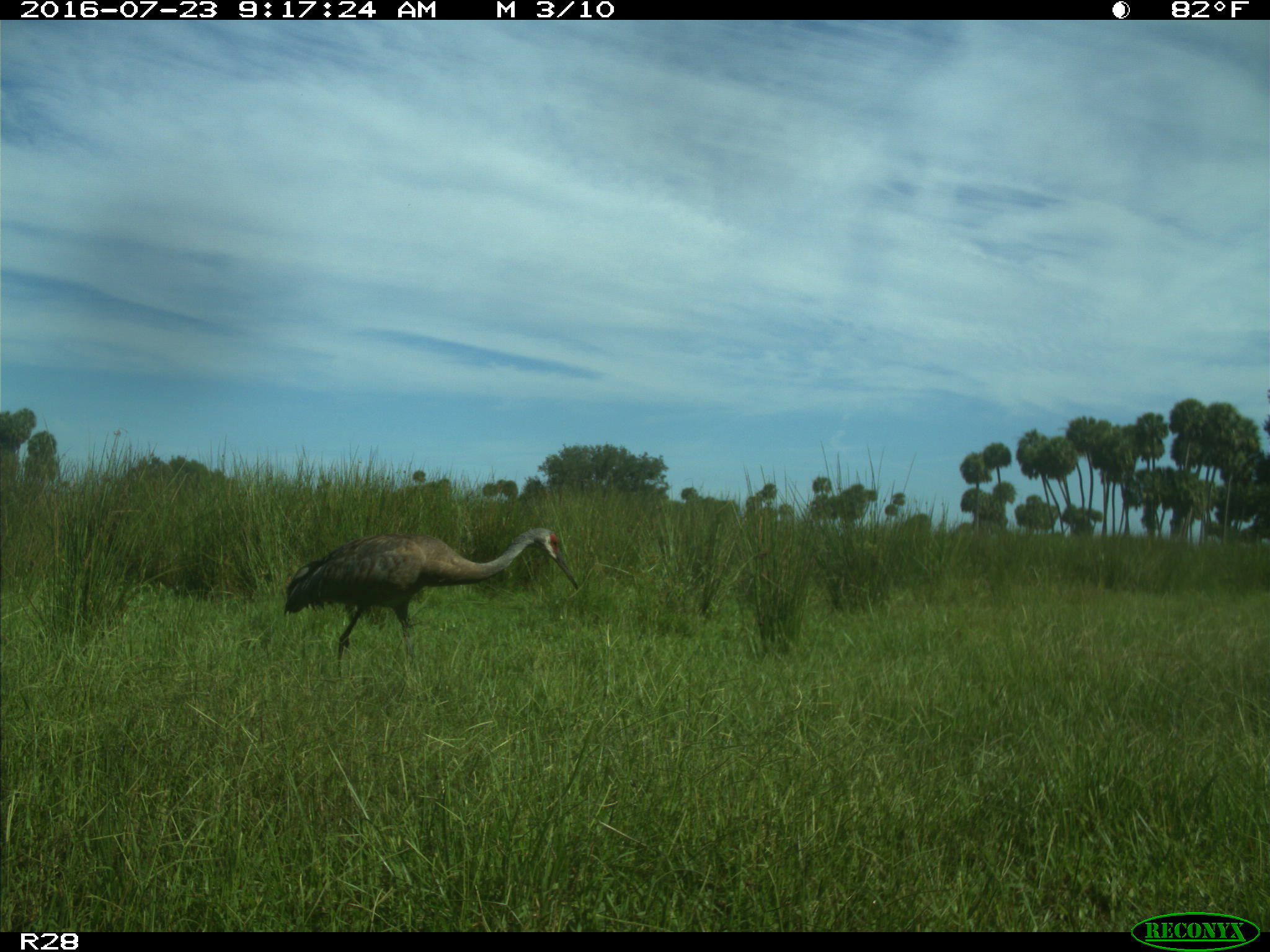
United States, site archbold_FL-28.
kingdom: Animalia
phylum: Chordata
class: Aves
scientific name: Aves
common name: birds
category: unidentified bird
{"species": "unidentified bird (birds) (Aves)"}